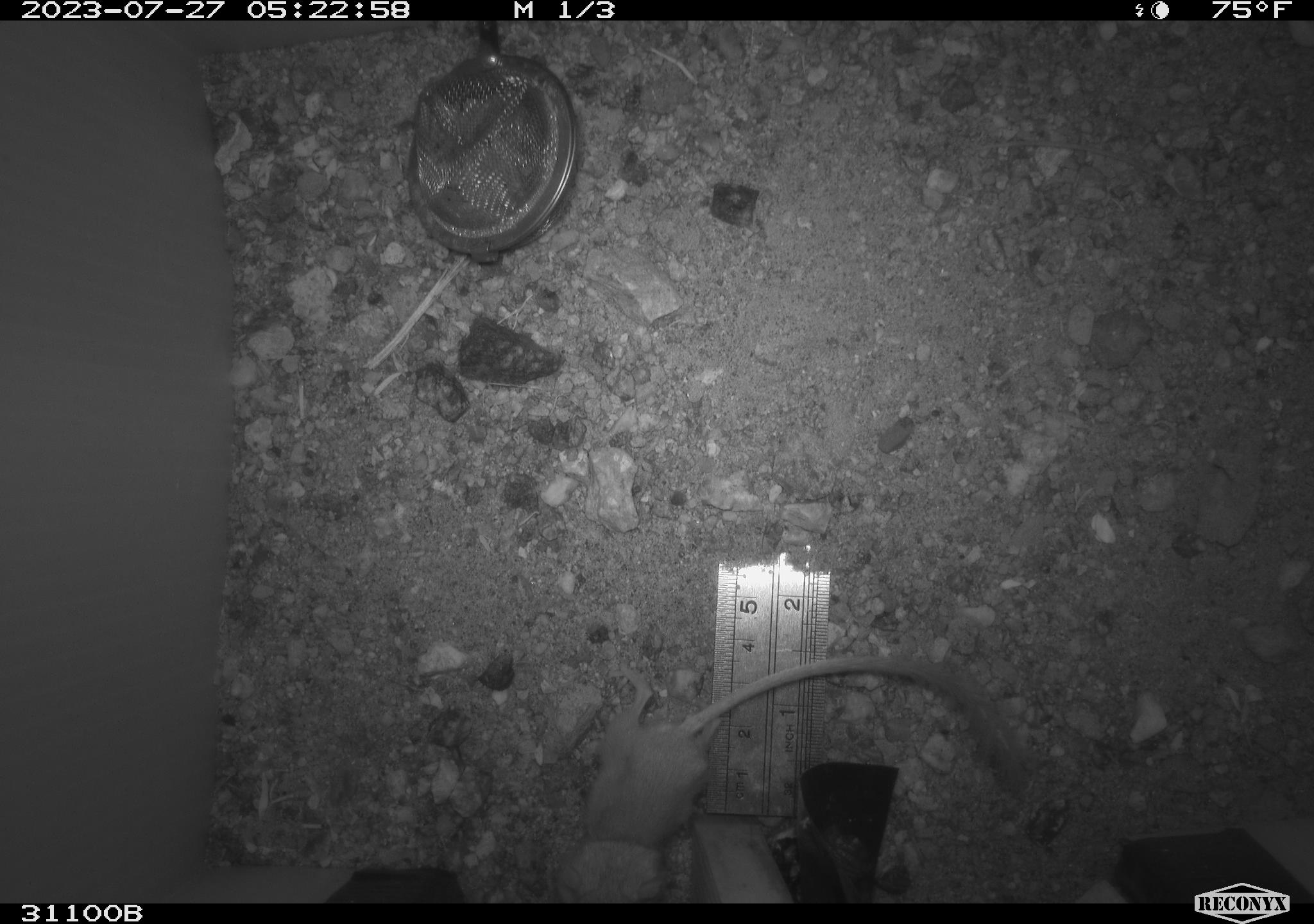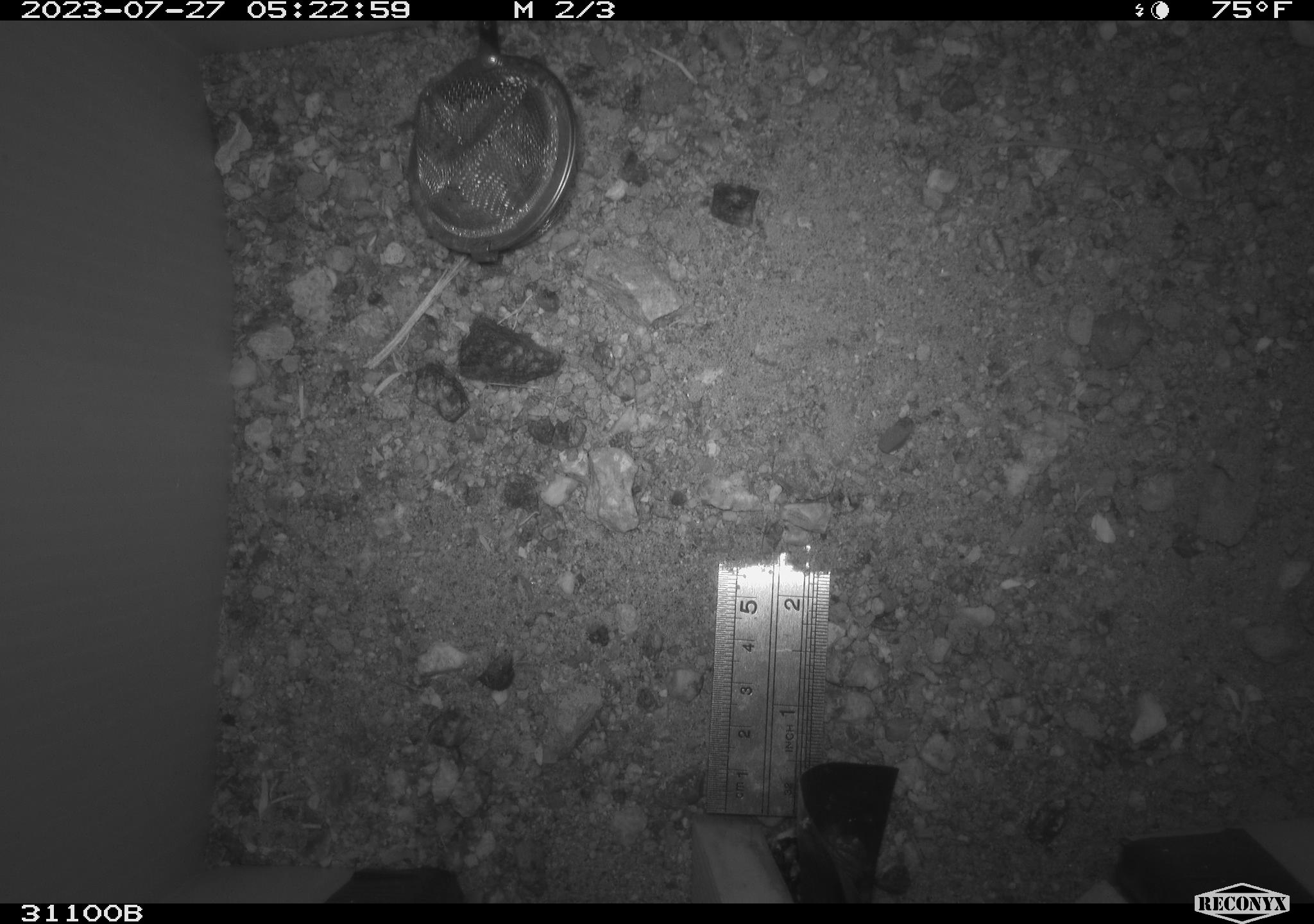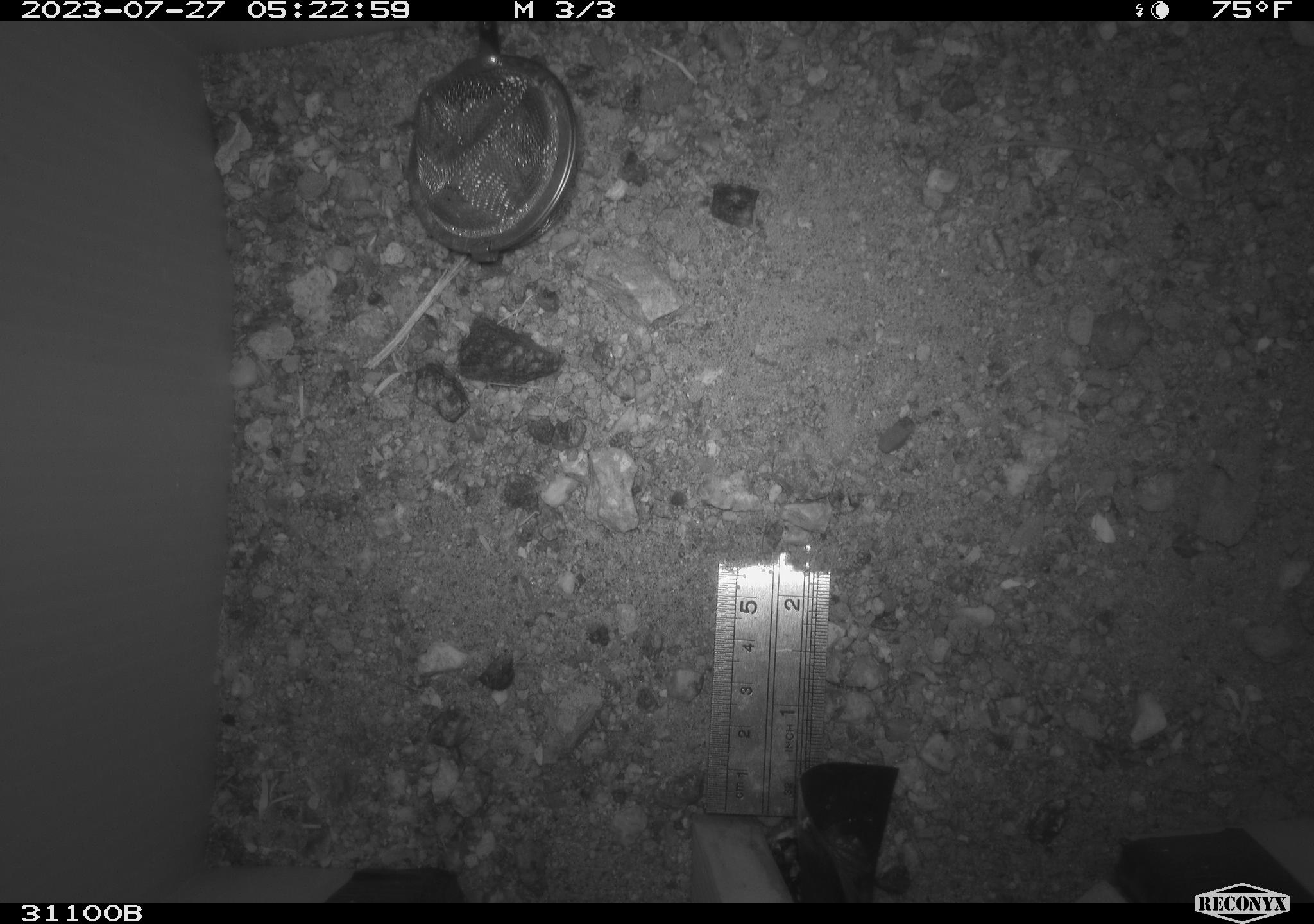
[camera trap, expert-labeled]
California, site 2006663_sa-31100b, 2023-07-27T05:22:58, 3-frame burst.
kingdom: Animalia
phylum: Chordata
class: Mammalia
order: Rodentia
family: Heteromyidae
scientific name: Heteromyidae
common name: kangaroo rats and pocket mice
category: heteromyidae family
Heteromyidae family (kangaroo rats and pocket mice) (Heteromyidae).